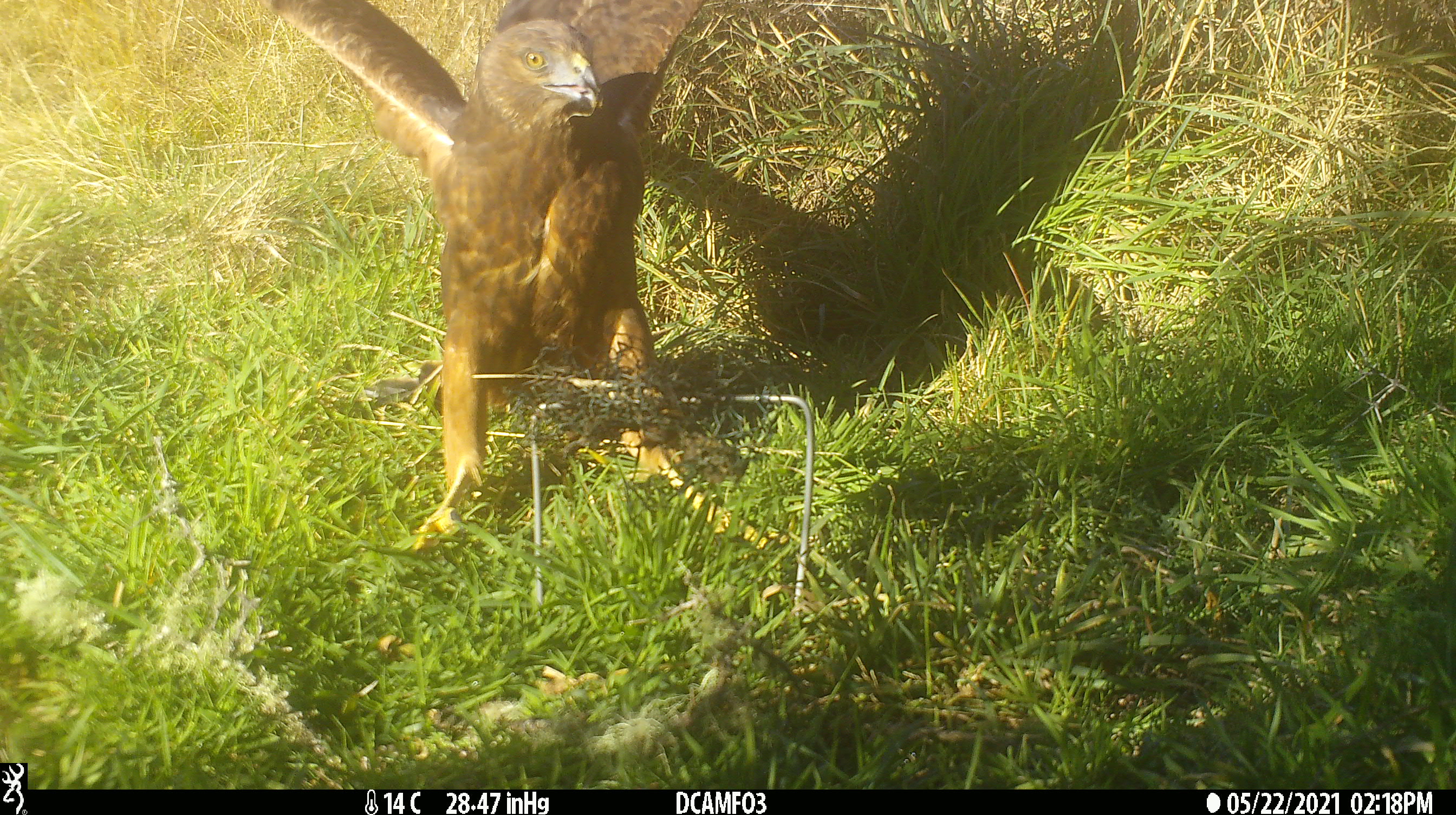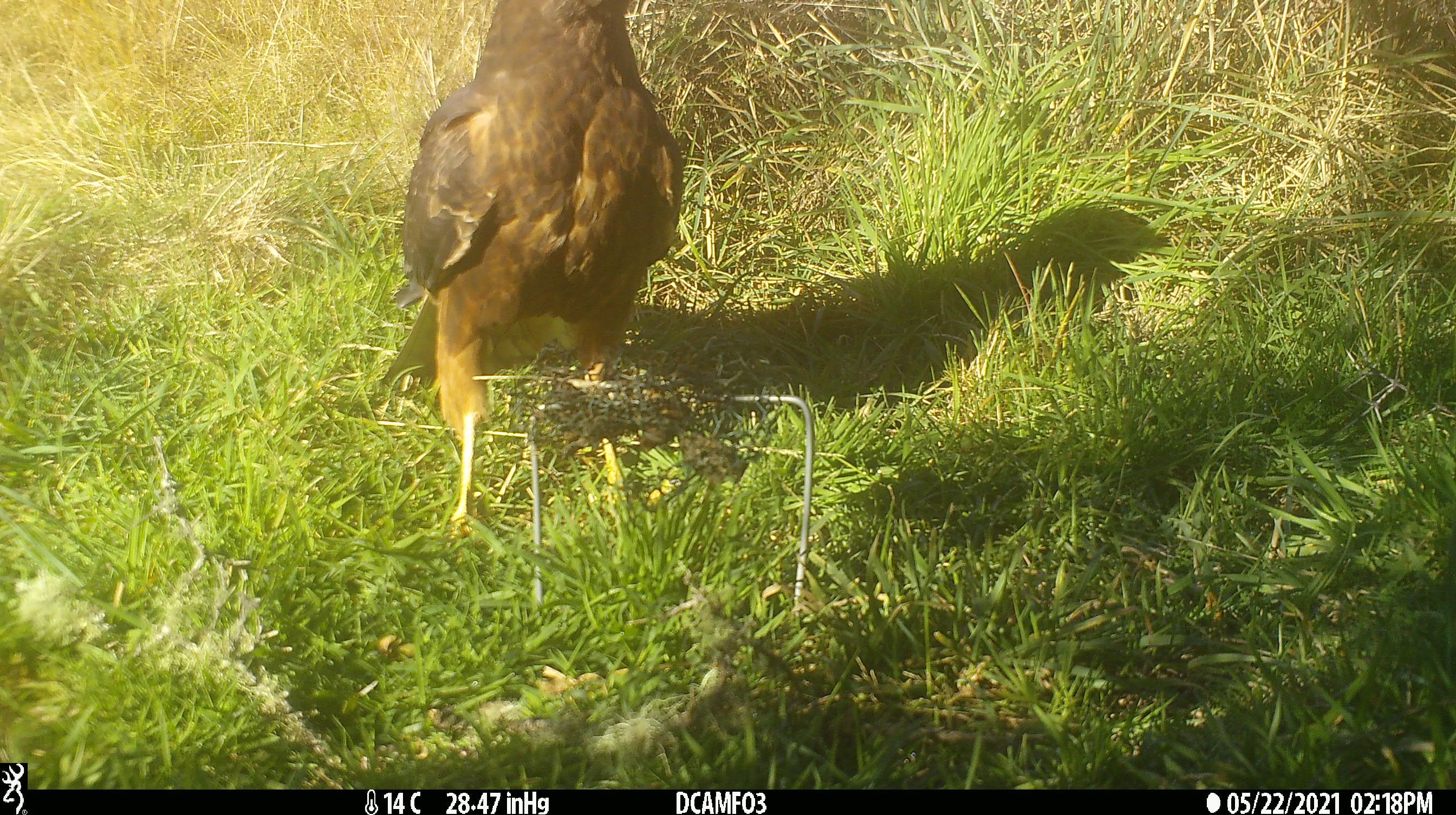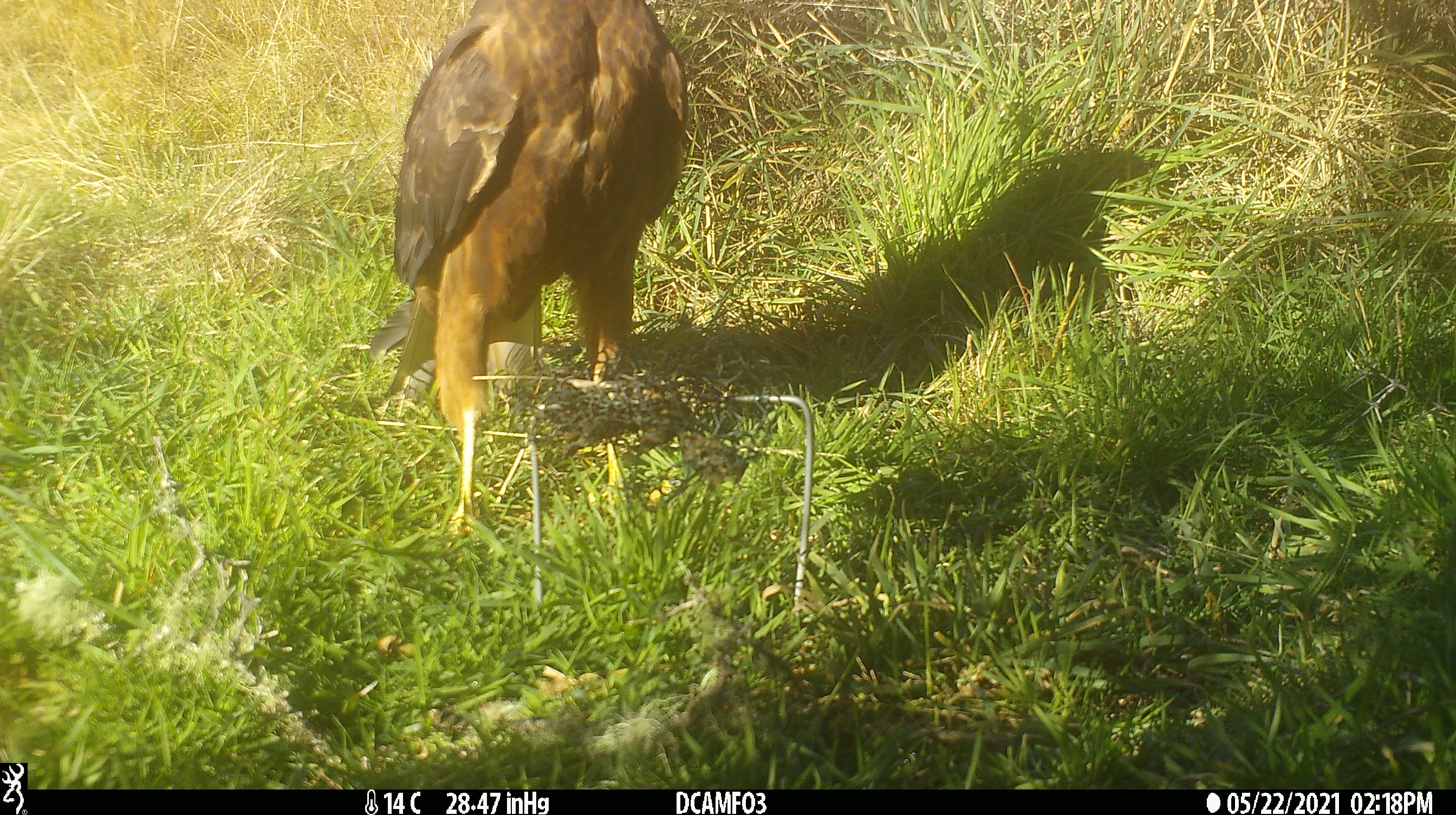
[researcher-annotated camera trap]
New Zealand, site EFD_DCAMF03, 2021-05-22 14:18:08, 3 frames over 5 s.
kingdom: Animalia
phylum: Chordata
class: Aves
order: Accipitriformes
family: Accipitridae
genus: Circus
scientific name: Circus approximans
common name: swamp harrier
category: harrier